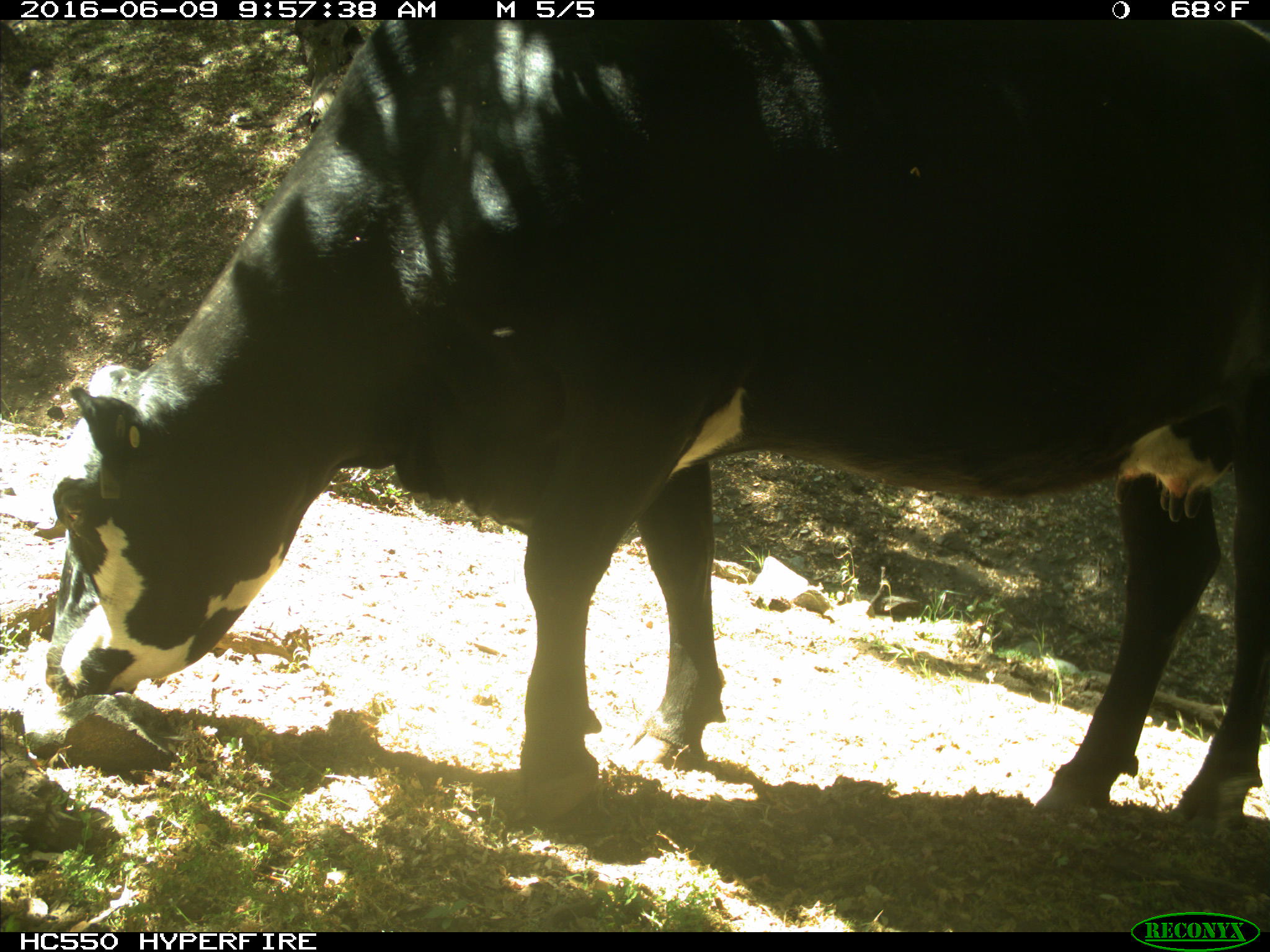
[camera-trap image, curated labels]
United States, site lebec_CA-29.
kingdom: Animalia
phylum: Chordata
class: Mammalia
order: Artiodactyla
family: Bovidae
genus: Bos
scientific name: Bos taurus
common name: domestic cow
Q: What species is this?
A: Bos taurus (domestic cow).